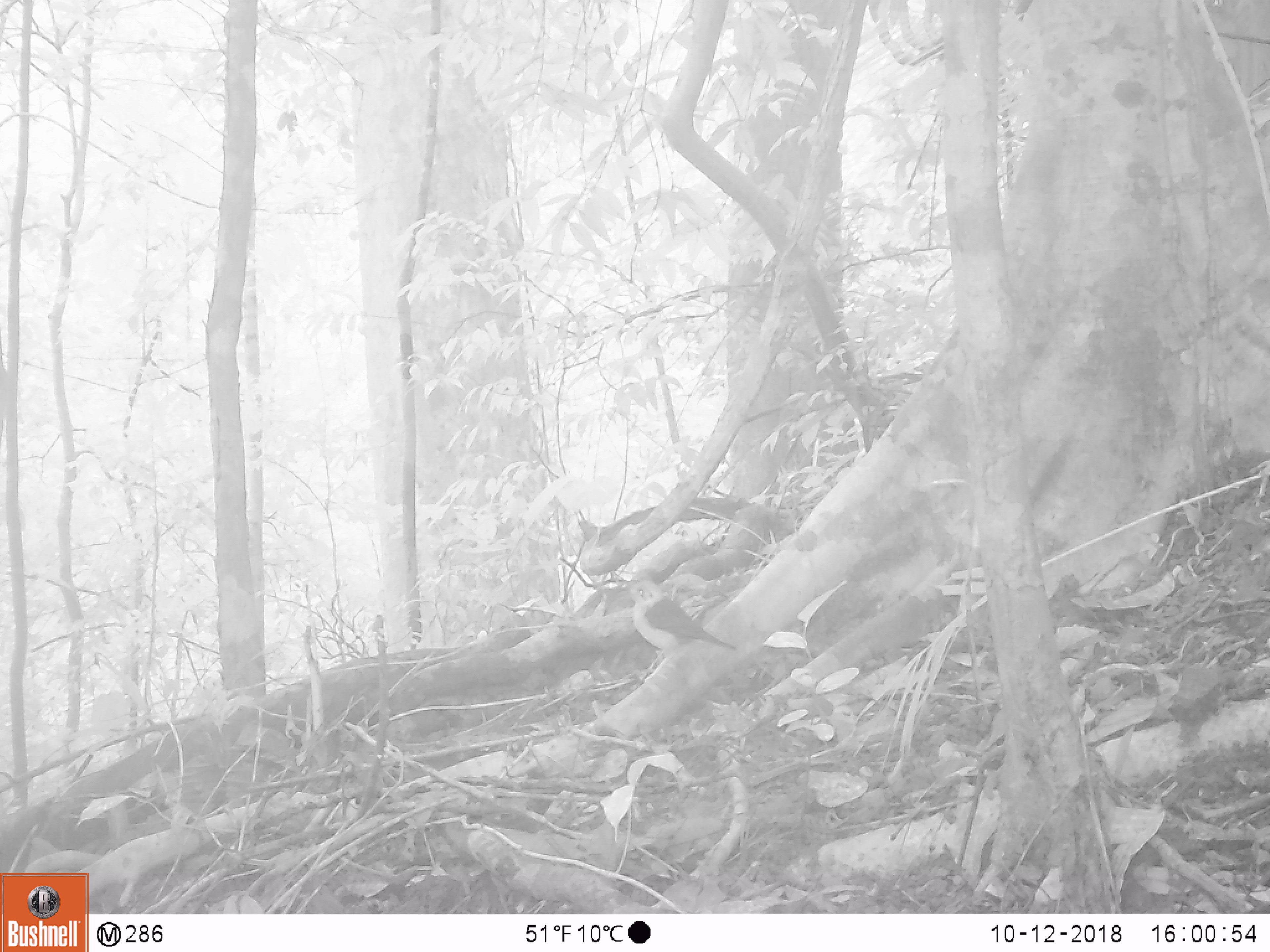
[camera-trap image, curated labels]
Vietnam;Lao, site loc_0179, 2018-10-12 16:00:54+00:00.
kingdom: Animalia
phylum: Chordata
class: Aves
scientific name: Aves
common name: bird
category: unidentified bird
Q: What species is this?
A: Unidentified bird (bird) (Aves).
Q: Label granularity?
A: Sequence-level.